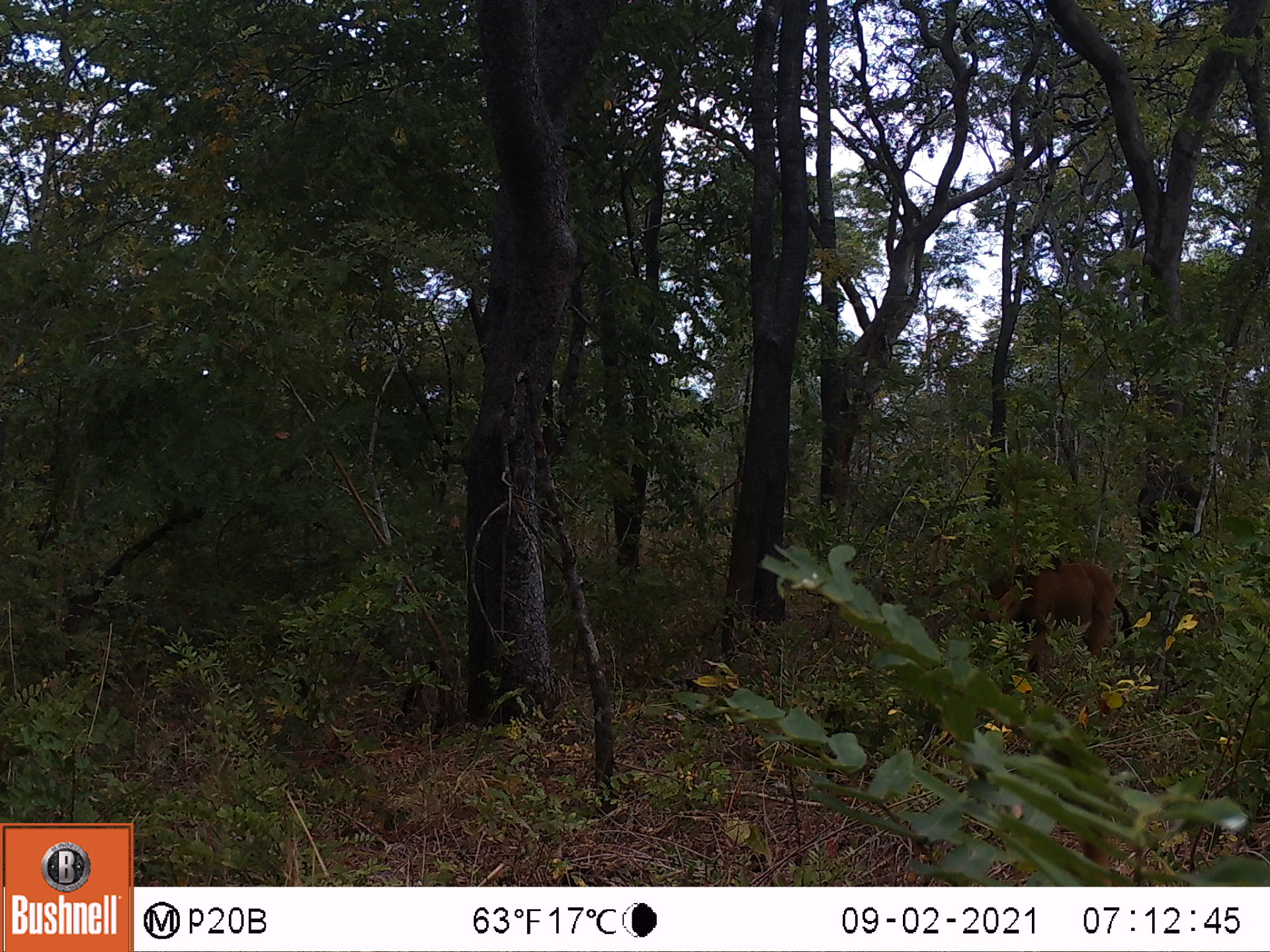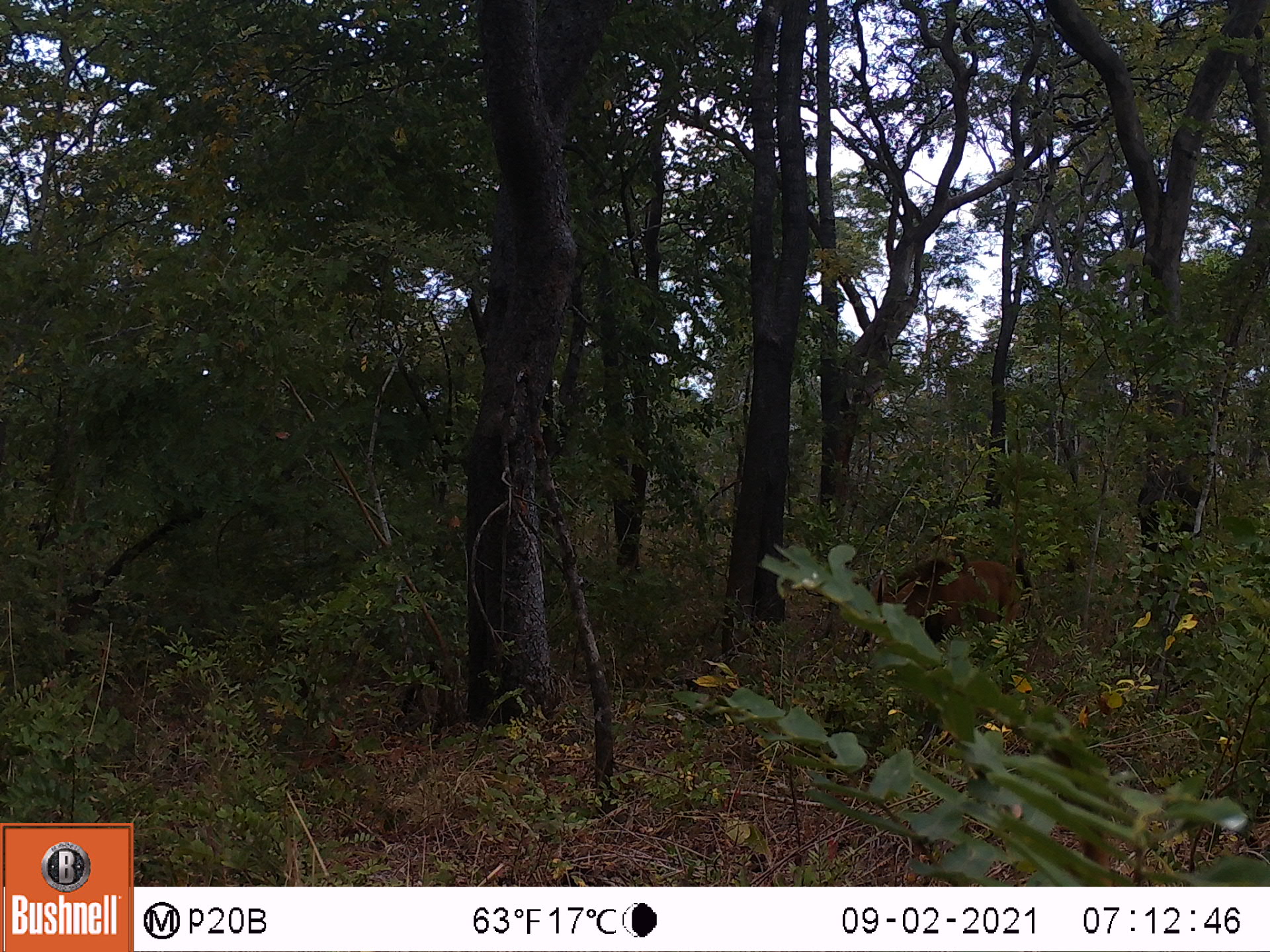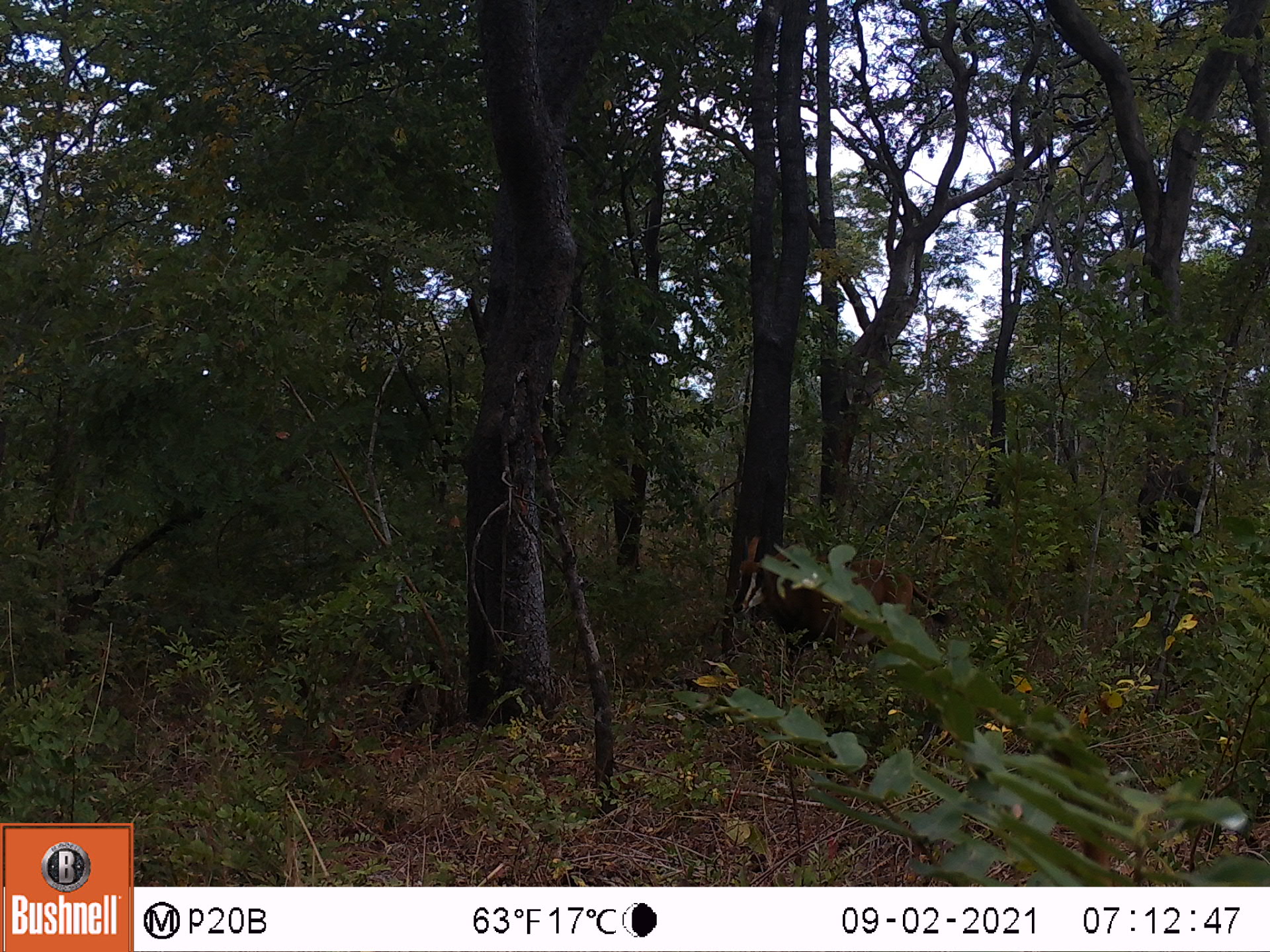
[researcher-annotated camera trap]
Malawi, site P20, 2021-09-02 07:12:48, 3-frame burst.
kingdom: Animalia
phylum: Chordata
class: Mammalia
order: Artiodactyla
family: Suidae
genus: Phacochoerus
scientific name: Phacochoerus africanus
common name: common warthog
Common warthog (Phacochoerus africanus), count 1.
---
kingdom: Animalia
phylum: Chordata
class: Mammalia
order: Artiodactyla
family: Bovidae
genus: Hippotragus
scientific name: Hippotragus niger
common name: sable antelope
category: sable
Sable (sable antelope) (Hippotragus niger), count 1.